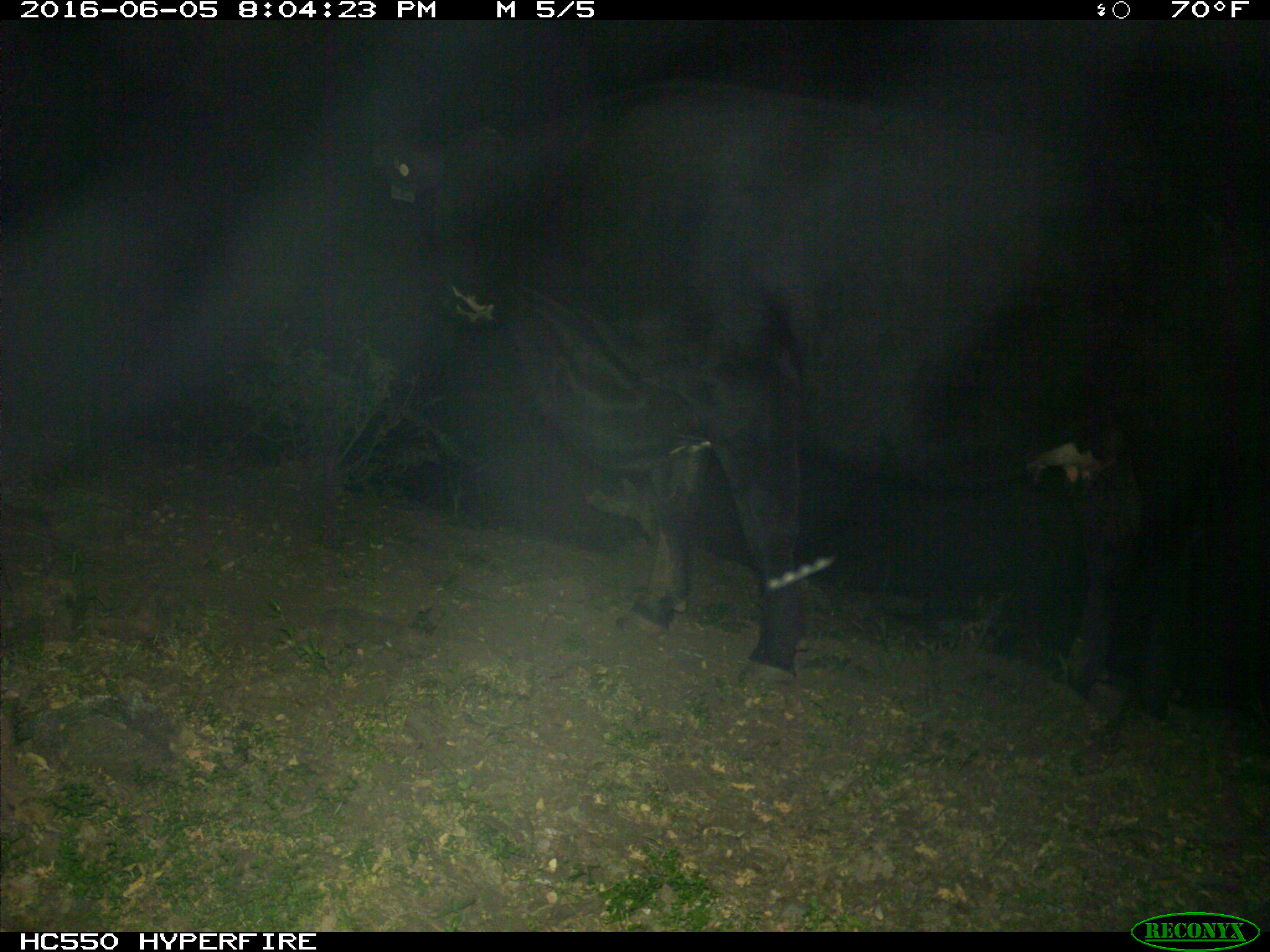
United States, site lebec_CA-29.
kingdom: Animalia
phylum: Chordata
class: Mammalia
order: Artiodactyla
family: Bovidae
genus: Bos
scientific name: Bos taurus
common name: domestic cow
Bos taurus (domestic cow).